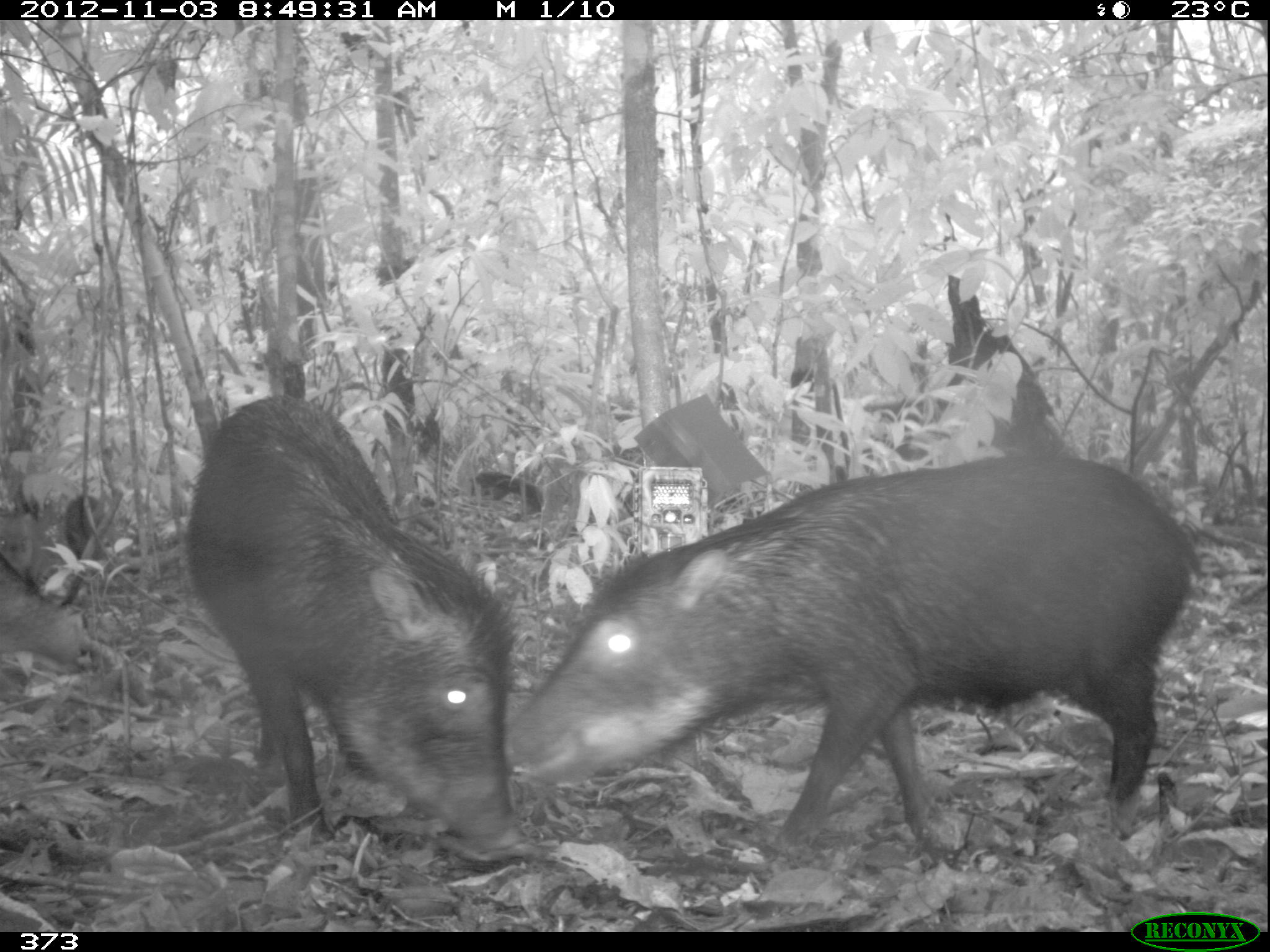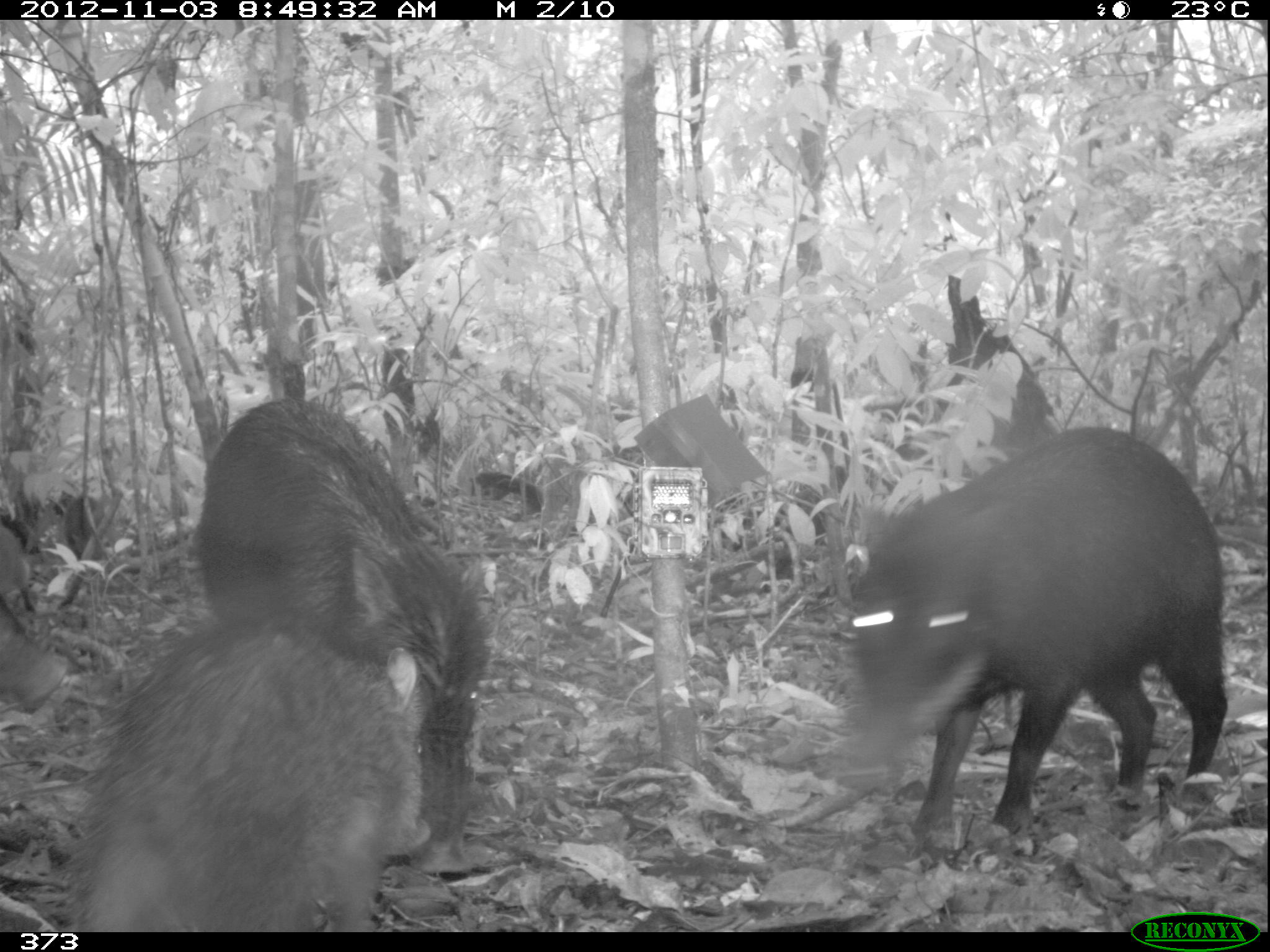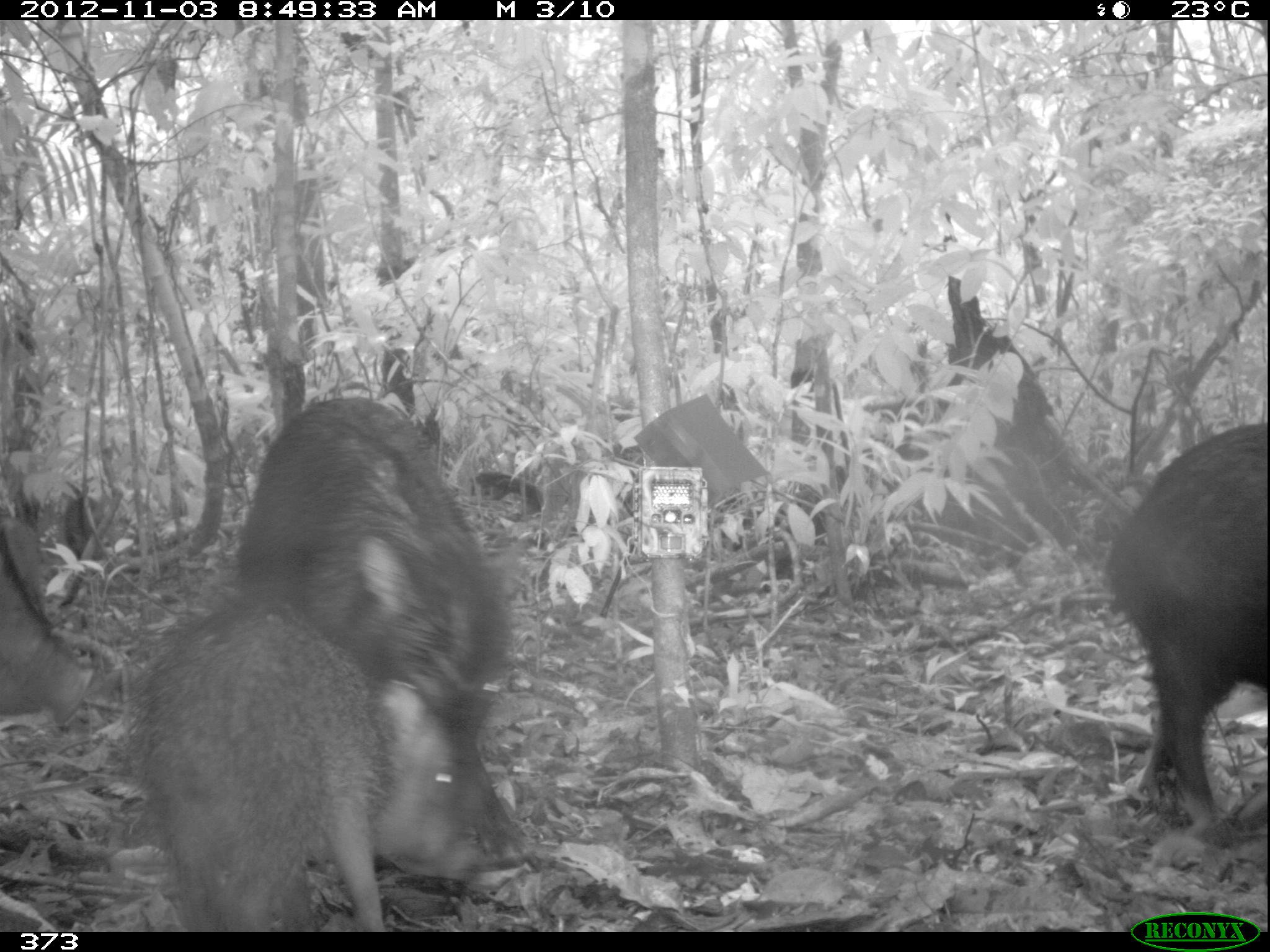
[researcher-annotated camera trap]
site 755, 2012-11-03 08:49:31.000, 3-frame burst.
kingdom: Animalia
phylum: Chordata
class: Mammalia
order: Artiodactyla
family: Tayassuidae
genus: Tayassu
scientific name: Tayassu pecari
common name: white-lipped peccary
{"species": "Tayassu pecari (white-lipped peccary)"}